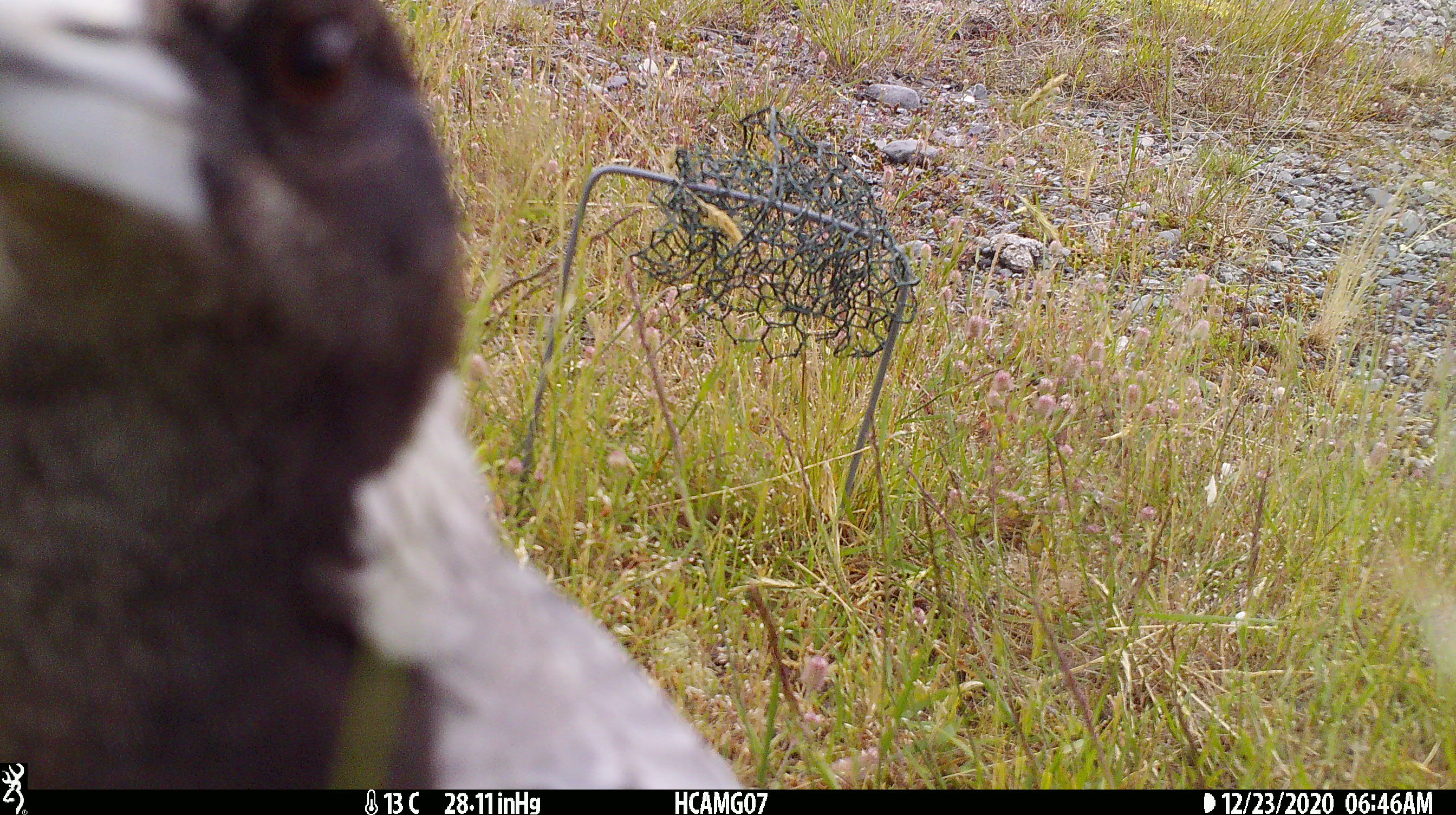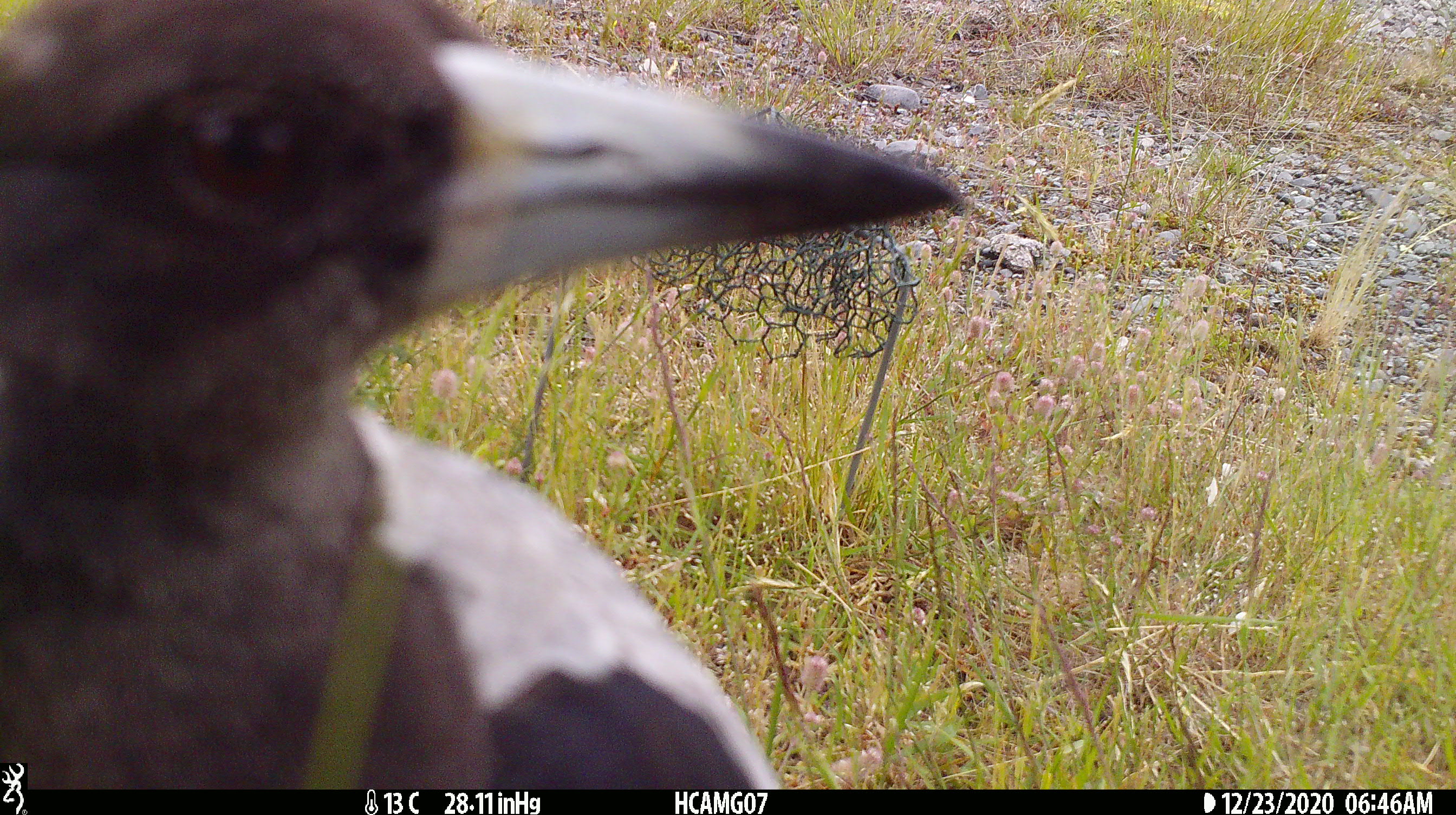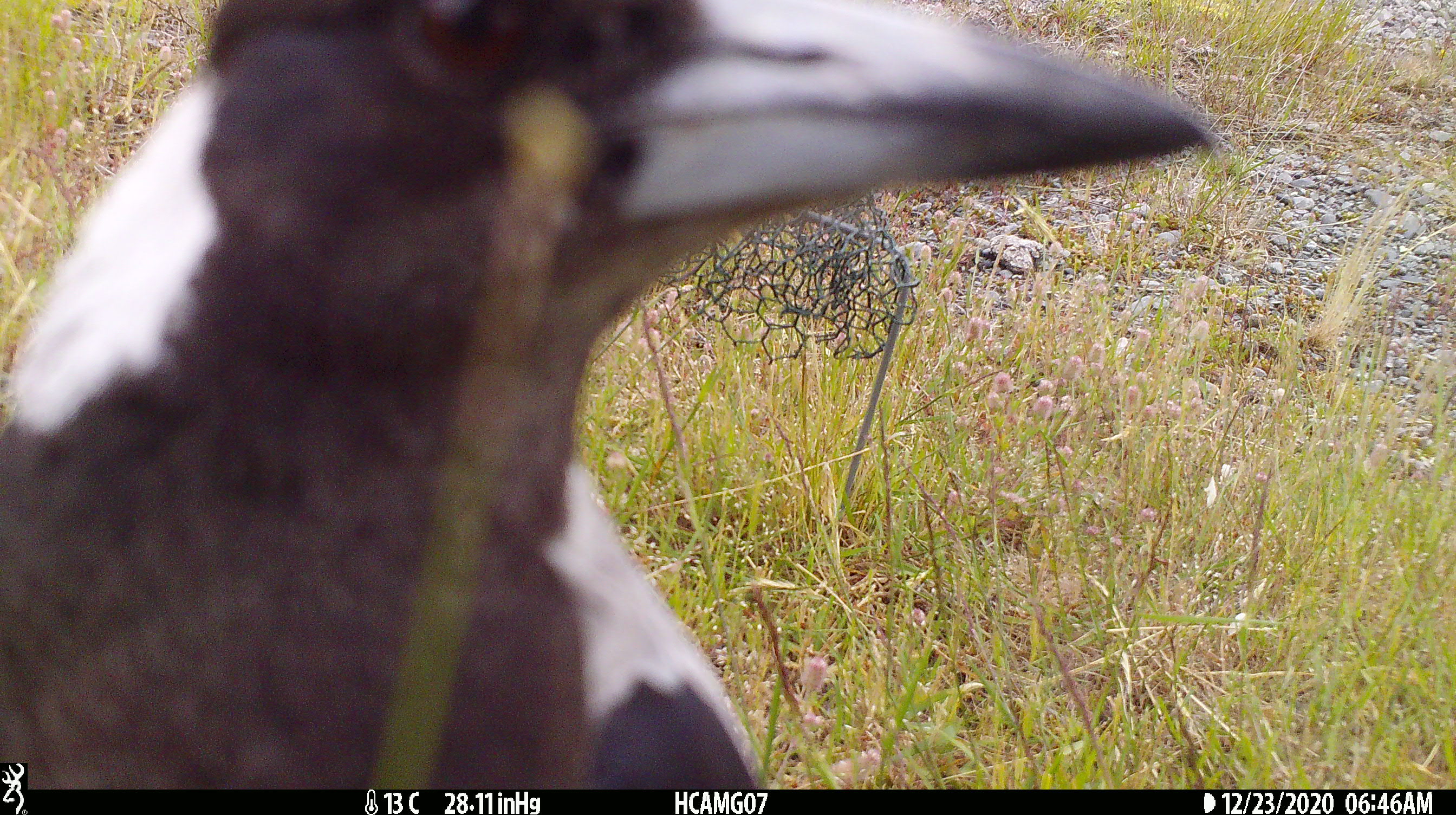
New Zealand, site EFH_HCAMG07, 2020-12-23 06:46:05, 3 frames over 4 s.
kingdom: Animalia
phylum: Chordata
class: Aves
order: Passeriformes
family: Artamidae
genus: Gymnorhina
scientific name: Gymnorhina tibicen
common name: australian magpie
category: magpie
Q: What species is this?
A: Magpie (australian magpie) (Gymnorhina tibicen).